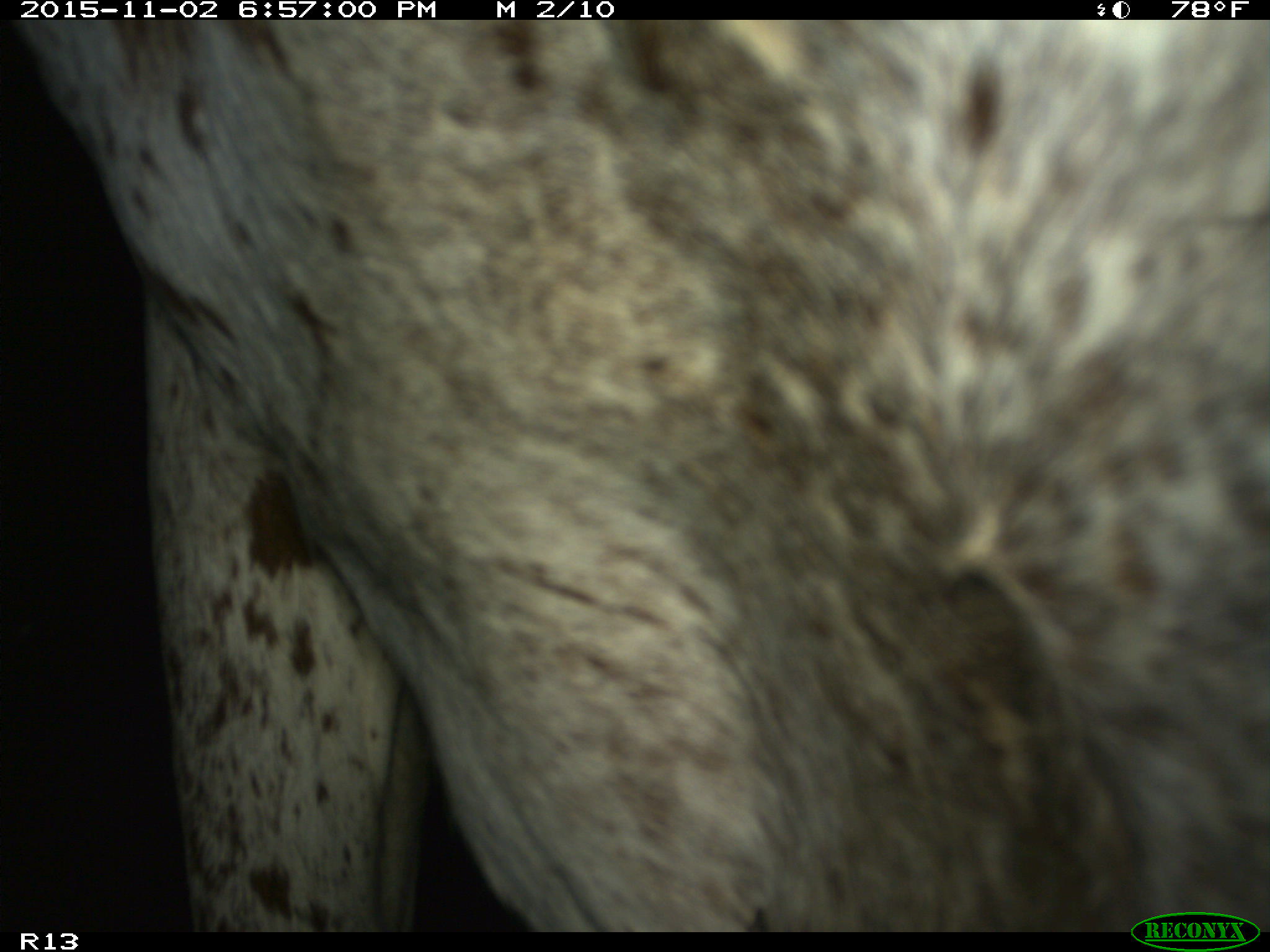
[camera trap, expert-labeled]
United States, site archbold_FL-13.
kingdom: Animalia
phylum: Chordata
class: Mammalia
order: Artiodactyla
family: Bovidae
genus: Bos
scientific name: Bos taurus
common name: domestic cow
Bos taurus (domestic cow).